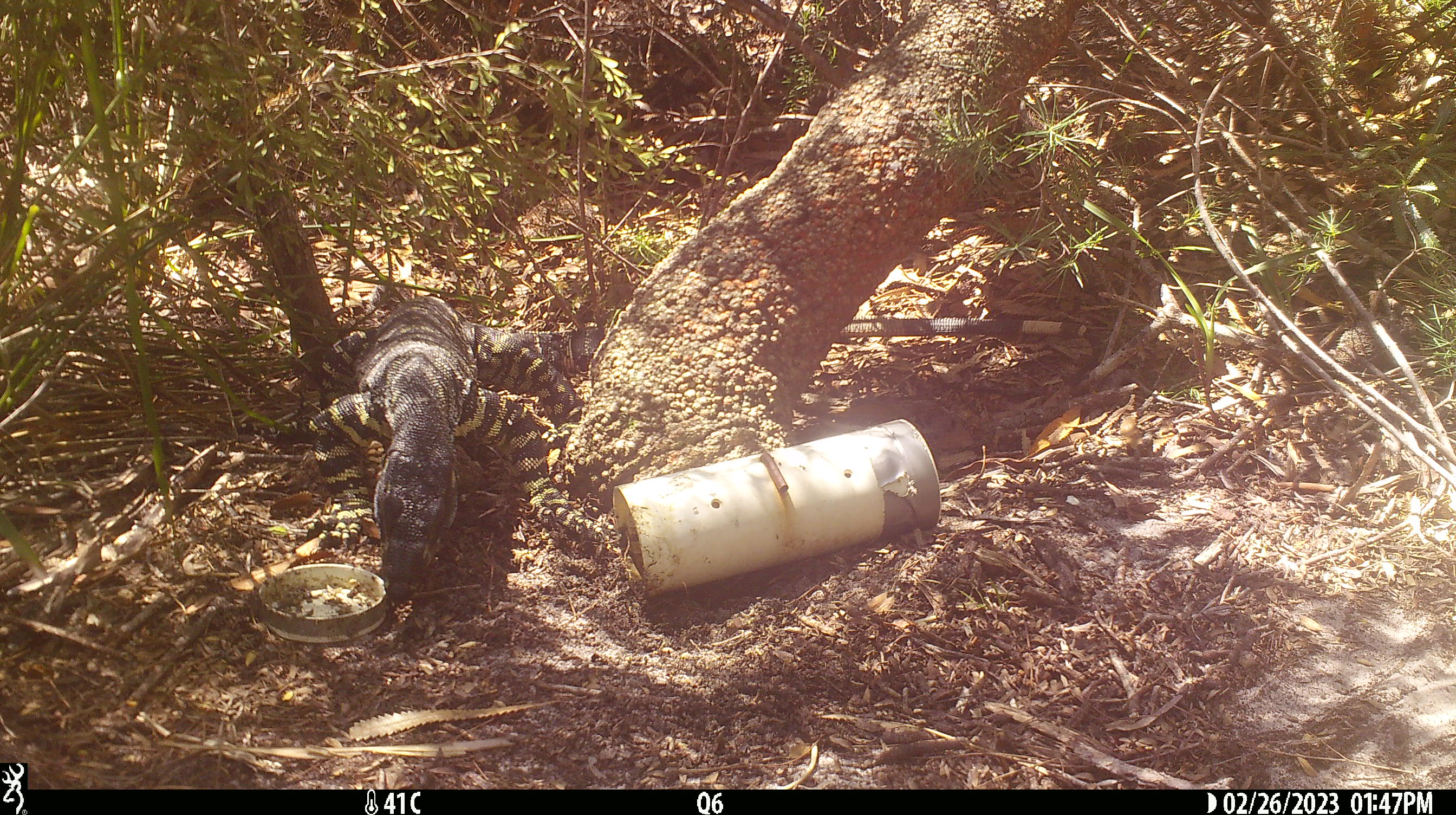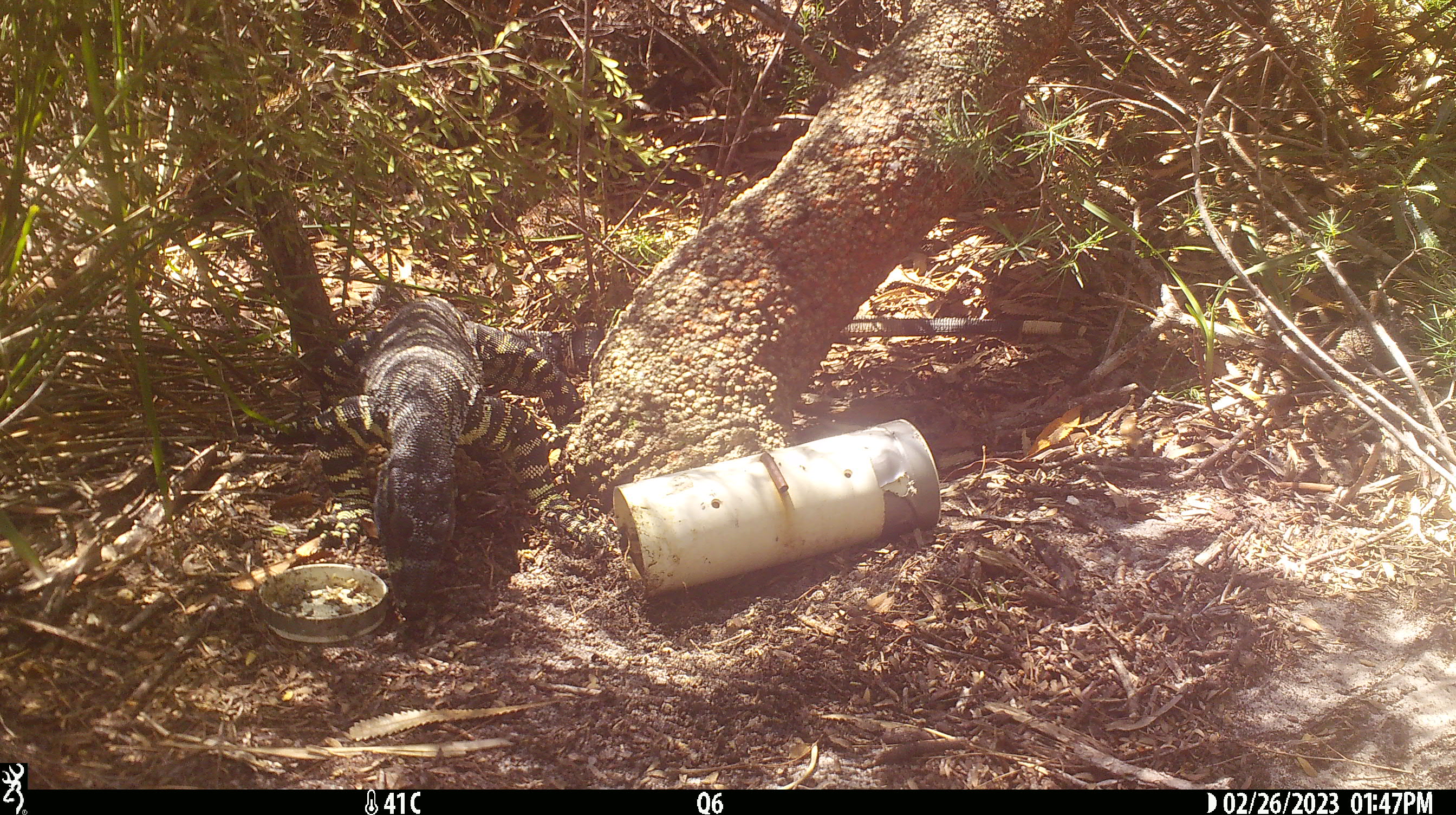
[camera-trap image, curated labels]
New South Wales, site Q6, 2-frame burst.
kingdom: Animalia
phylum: Chordata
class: Reptilia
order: Squamata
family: Varanidae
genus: Varanus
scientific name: Varanus varius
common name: lace monitor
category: goanna